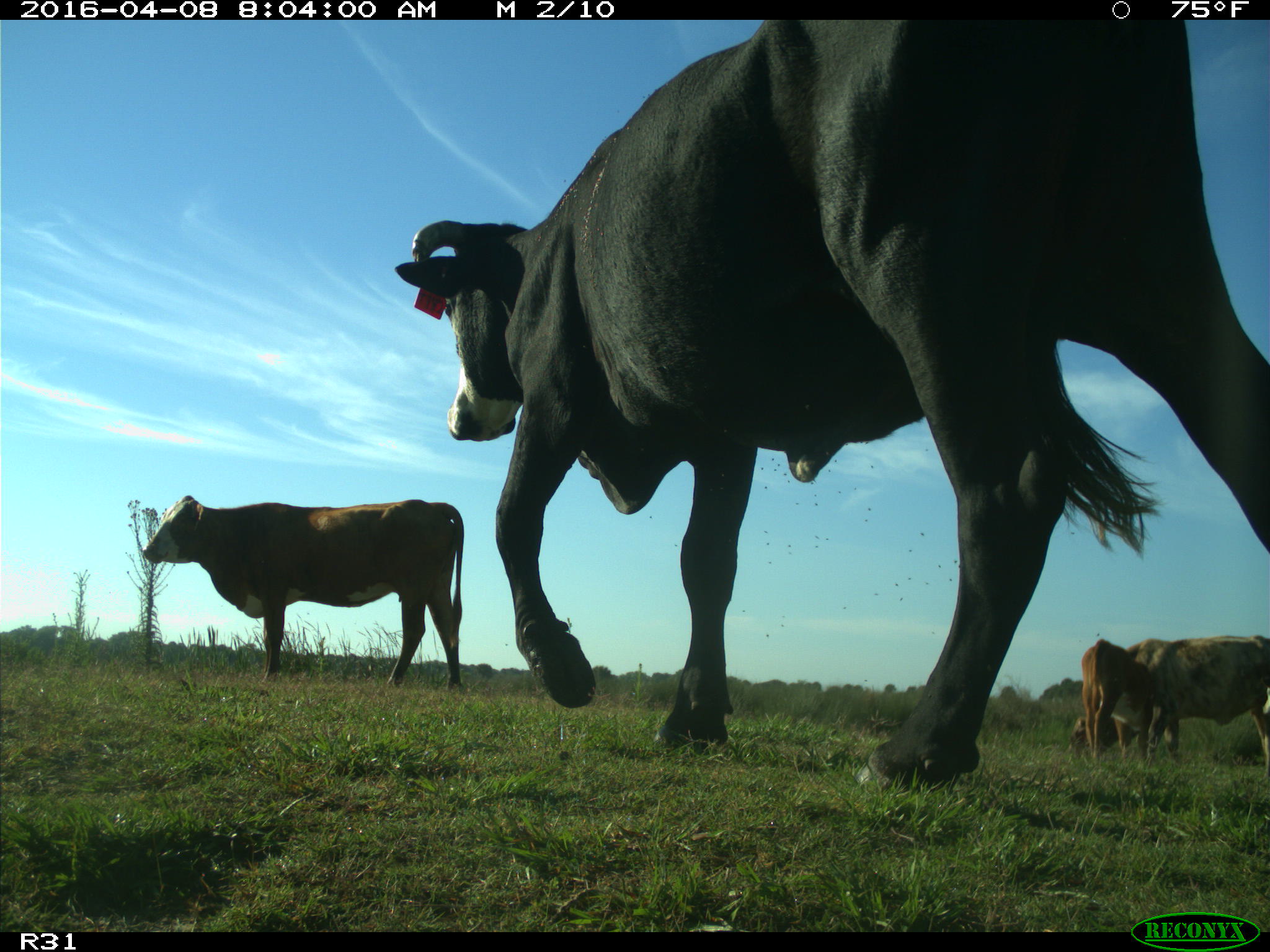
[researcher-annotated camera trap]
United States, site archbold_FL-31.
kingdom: Animalia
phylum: Chordata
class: Mammalia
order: Artiodactyla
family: Bovidae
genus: Bos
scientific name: Bos taurus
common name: domestic cow